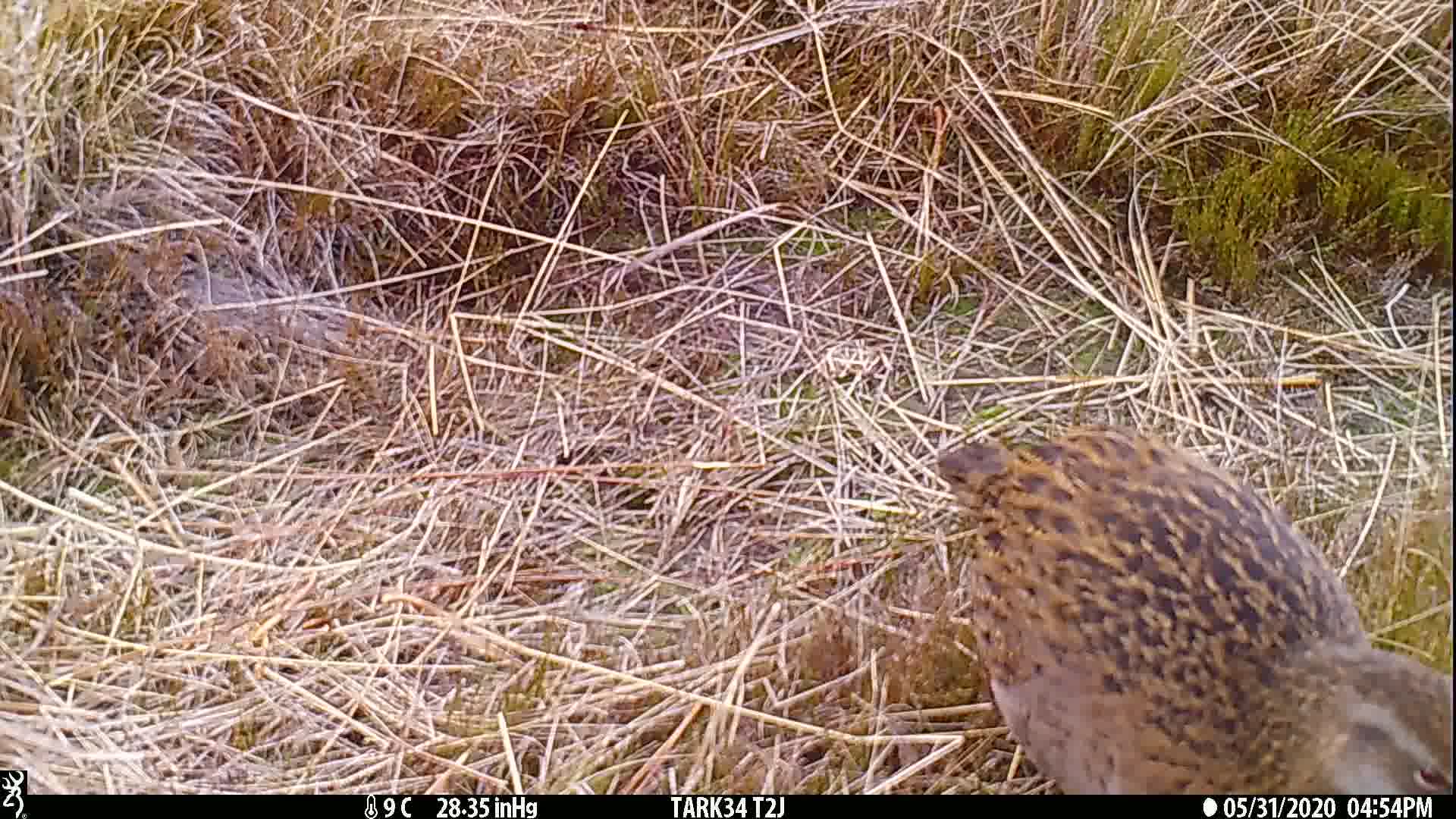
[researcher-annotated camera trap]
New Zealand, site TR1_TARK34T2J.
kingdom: Animalia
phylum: Chordata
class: Aves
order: Gruiformes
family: Rallidae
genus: Gallirallus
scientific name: Gallirallus australis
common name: weka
Weka (Gallirallus australis).